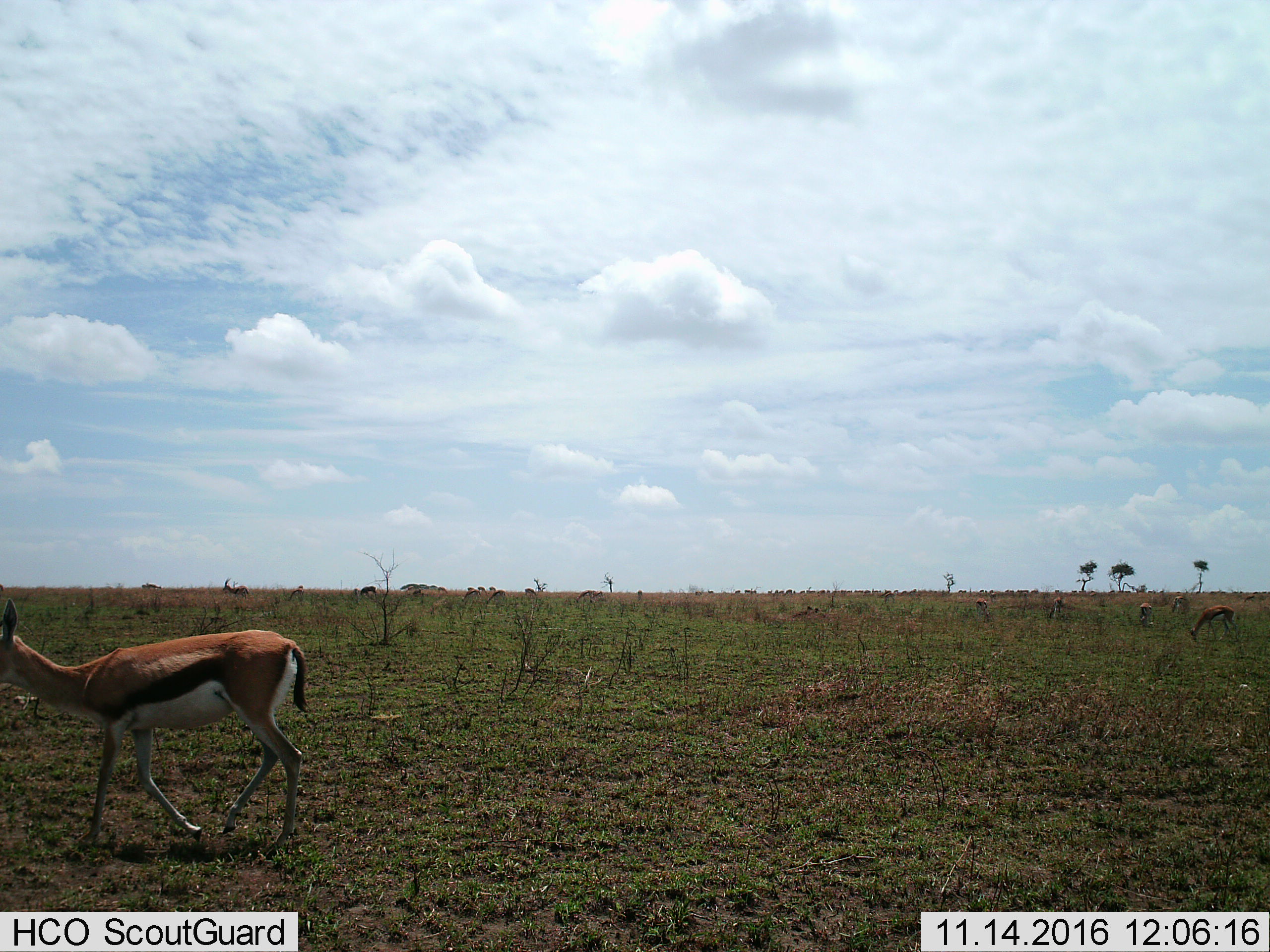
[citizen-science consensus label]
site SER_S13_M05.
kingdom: Animalia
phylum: Chordata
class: Mammalia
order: Artiodactyla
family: Bovidae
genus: Eudorcas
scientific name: Eudorcas thomsonii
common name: thomson's gazelle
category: gazellethomsons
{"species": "gazellethomsons (thomson's gazelle) (Eudorcas thomsonii)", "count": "6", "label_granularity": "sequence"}